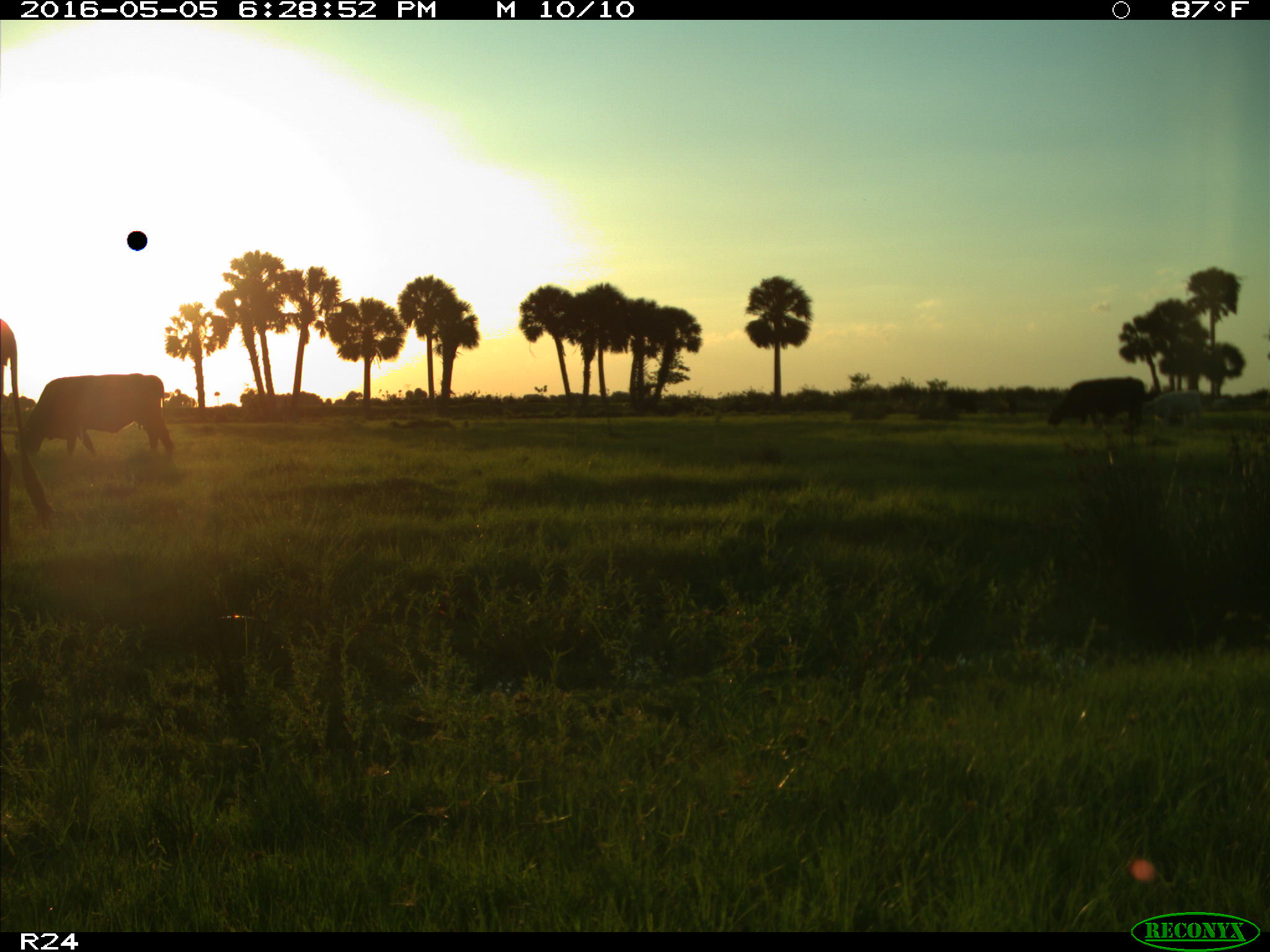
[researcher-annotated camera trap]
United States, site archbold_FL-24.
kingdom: Animalia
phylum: Chordata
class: Mammalia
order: Artiodactyla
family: Bovidae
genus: Bos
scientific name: Bos taurus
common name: domestic cow